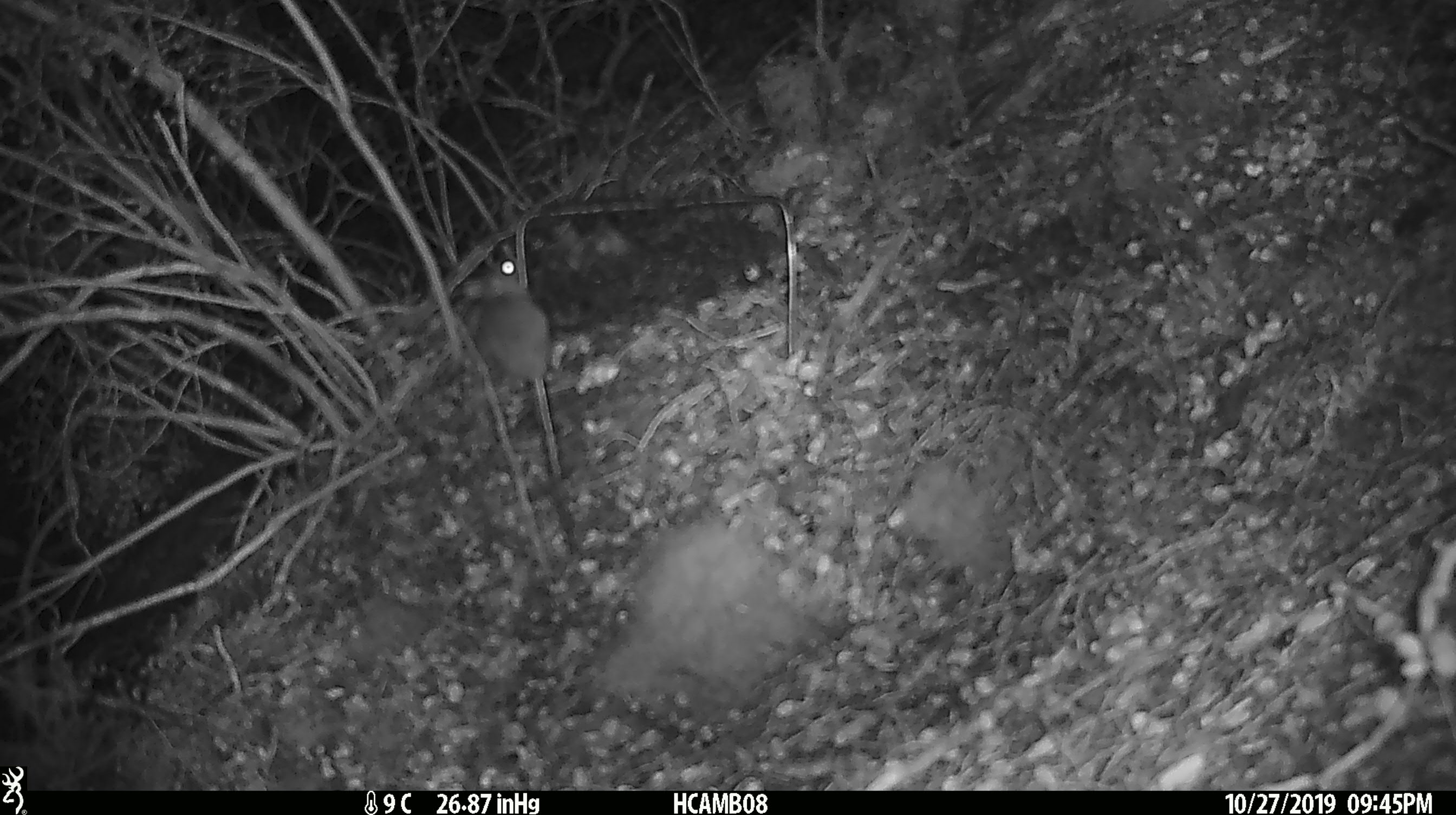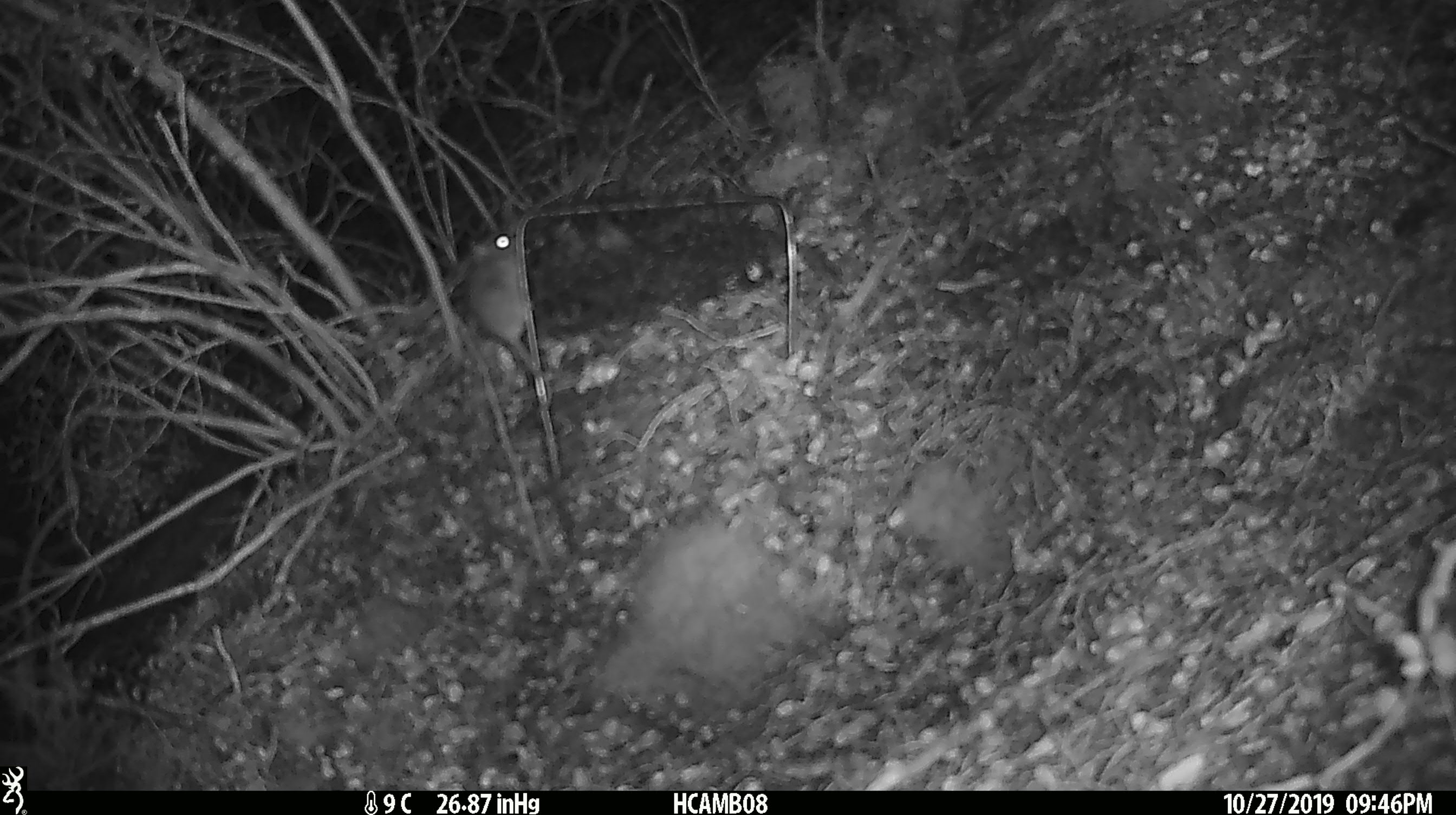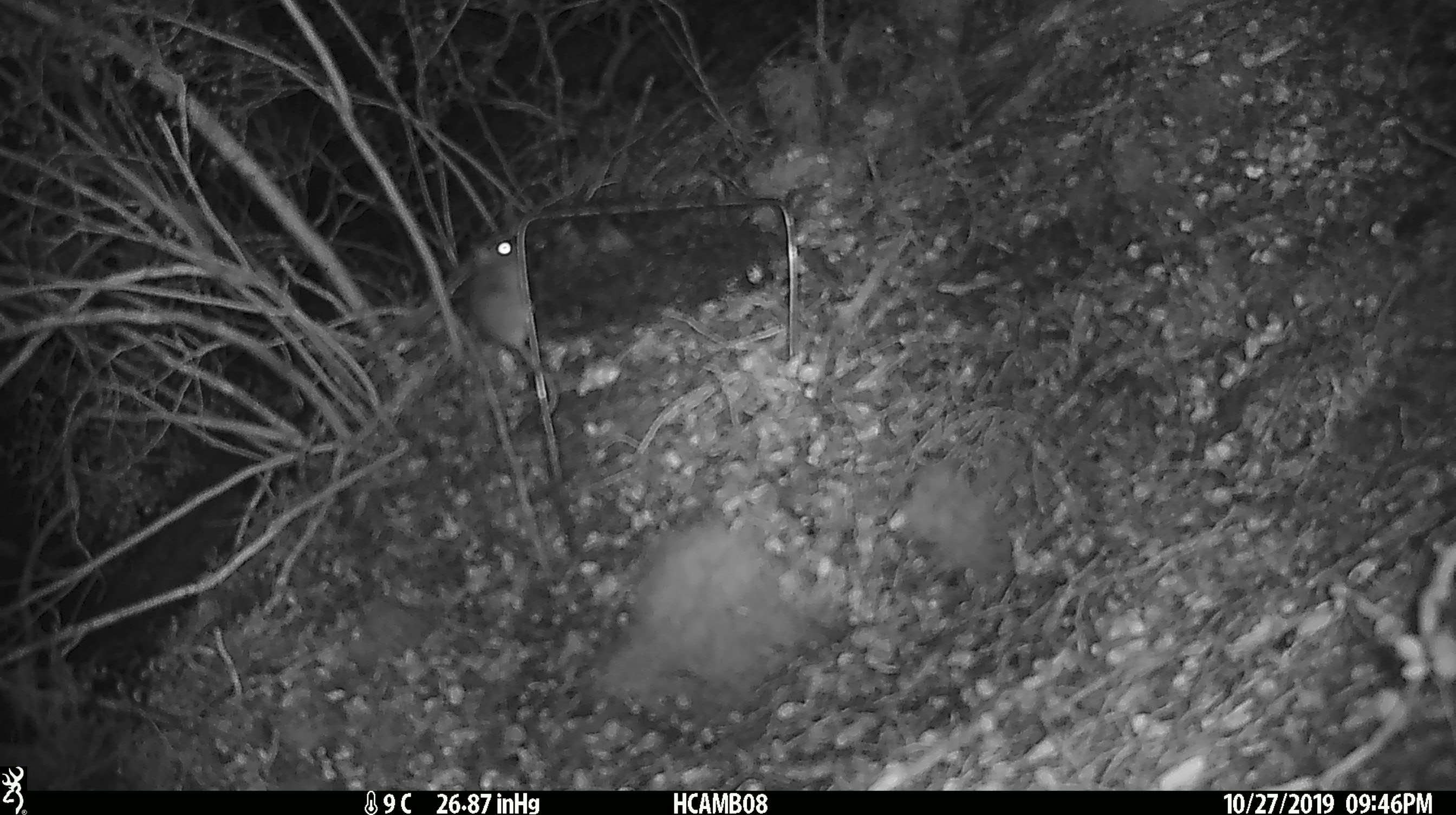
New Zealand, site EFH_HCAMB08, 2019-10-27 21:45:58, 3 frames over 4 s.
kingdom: Animalia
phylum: Chordata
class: Mammalia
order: Rodentia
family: Muridae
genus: Mus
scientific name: Mus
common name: mouse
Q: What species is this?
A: Mouse (Mus).